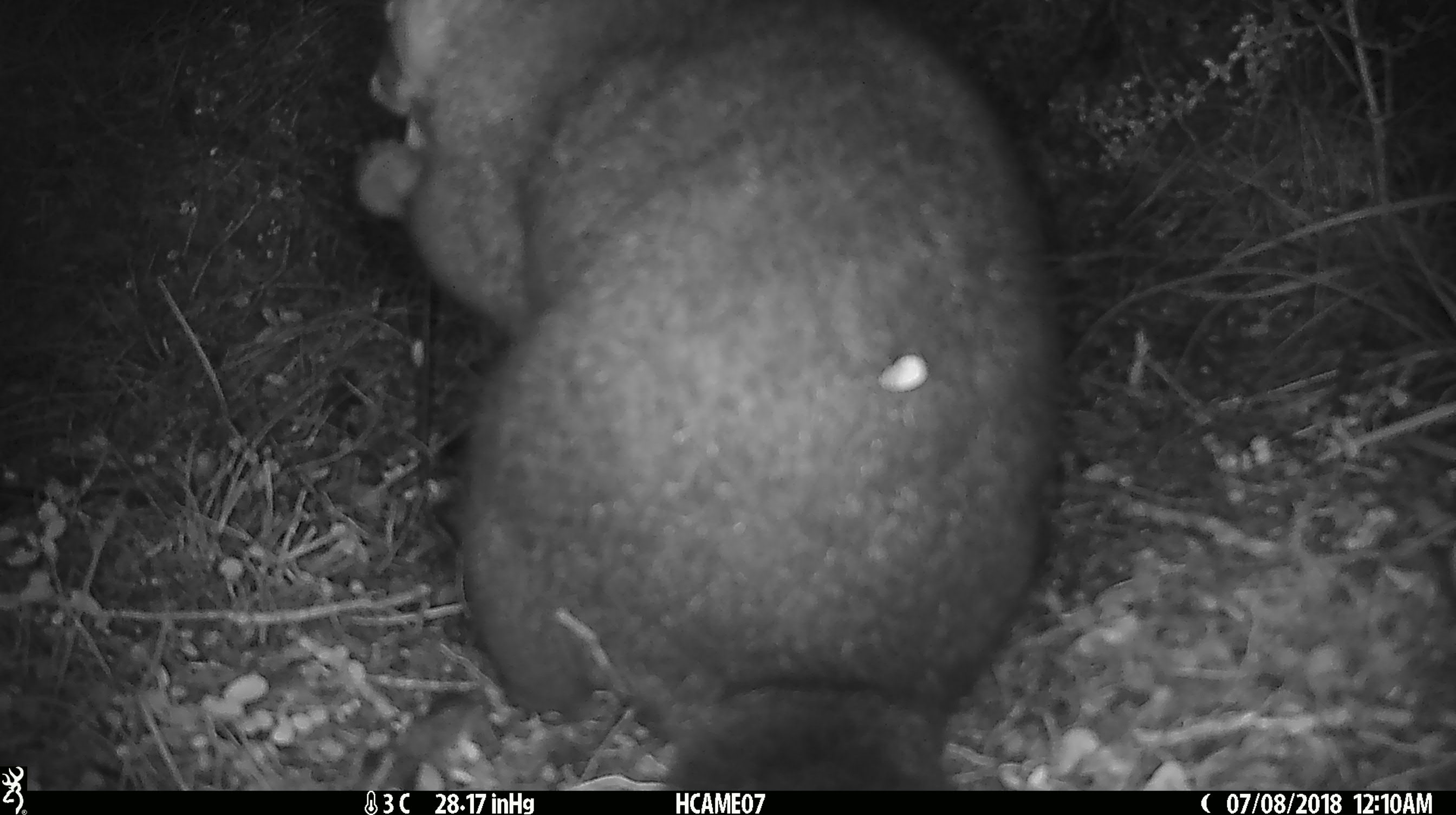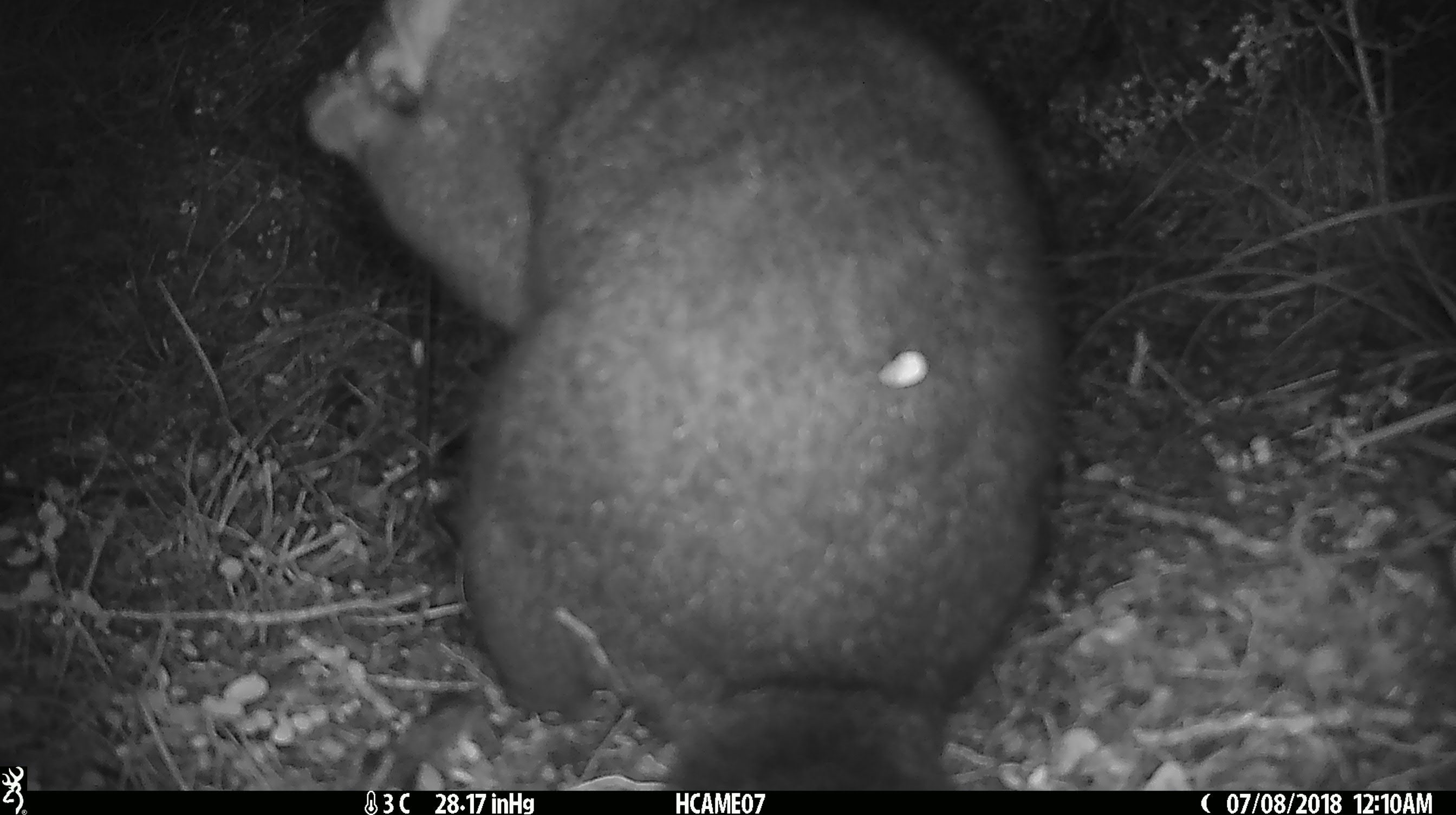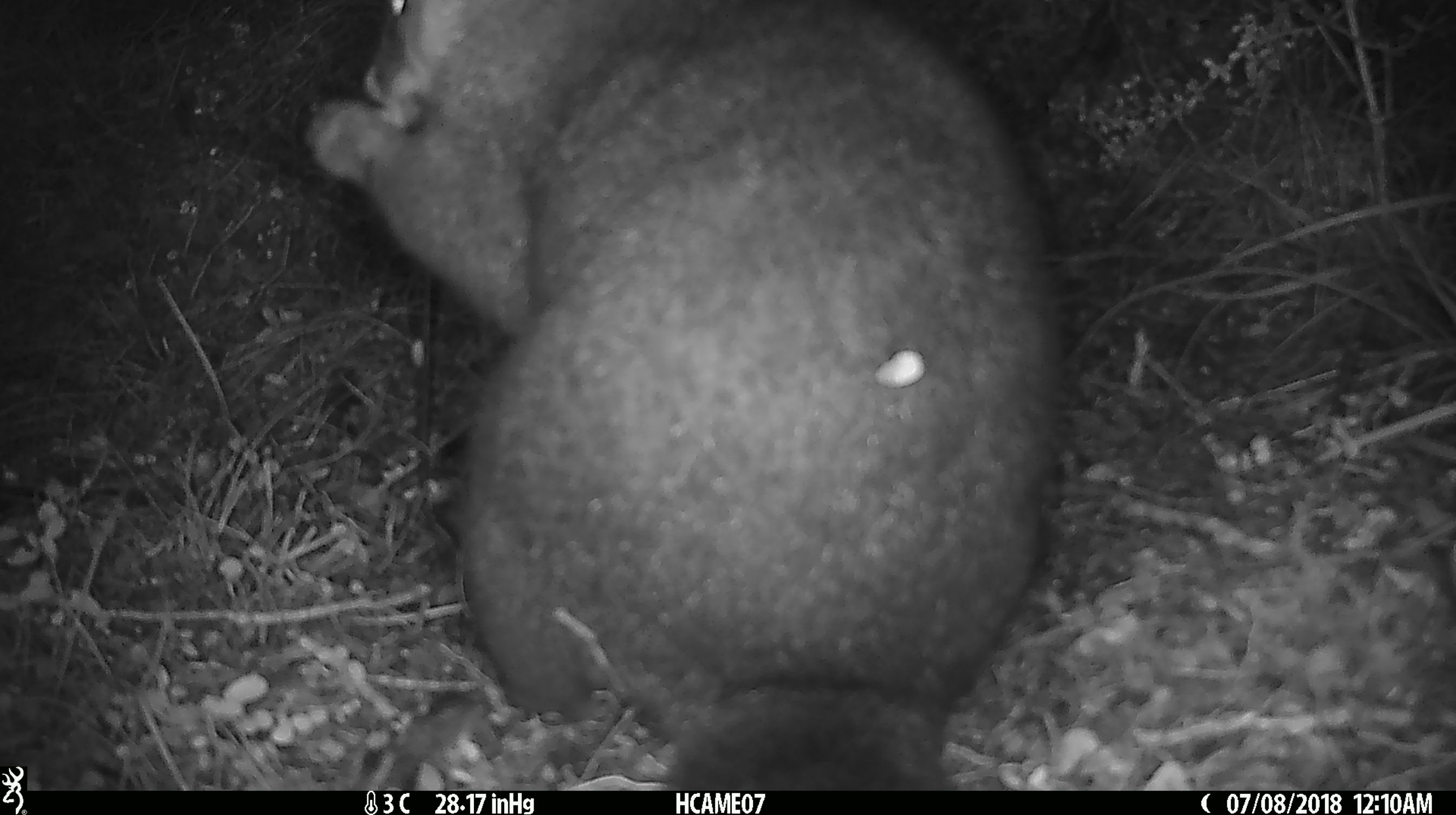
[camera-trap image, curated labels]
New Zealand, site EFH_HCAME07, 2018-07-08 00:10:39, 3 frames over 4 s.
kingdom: Animalia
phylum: Chordata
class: Mammalia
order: Diprotodontia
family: Phalangeridae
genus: Trichosurus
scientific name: Trichosurus vulpecula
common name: common brushtail possum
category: possum